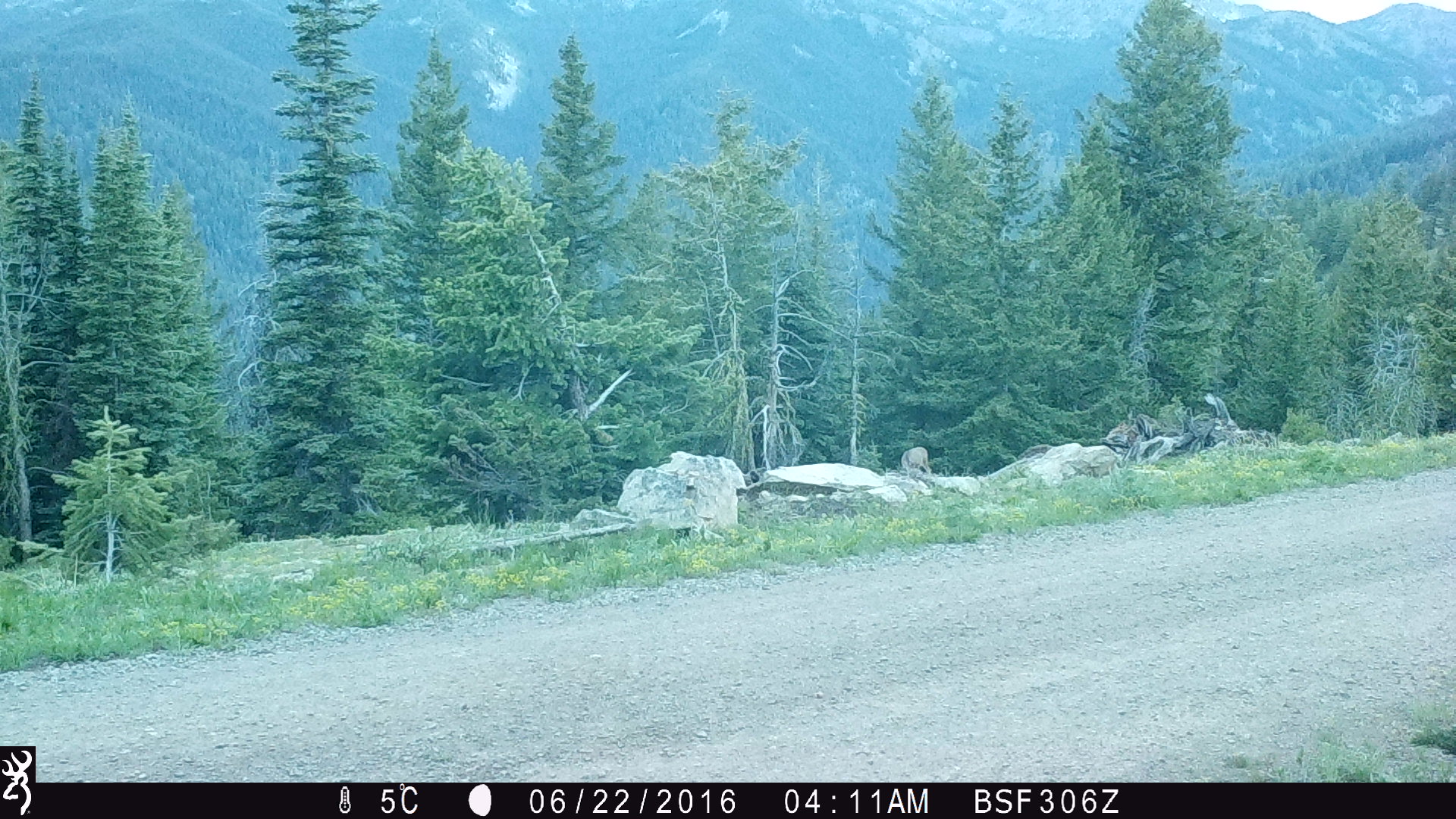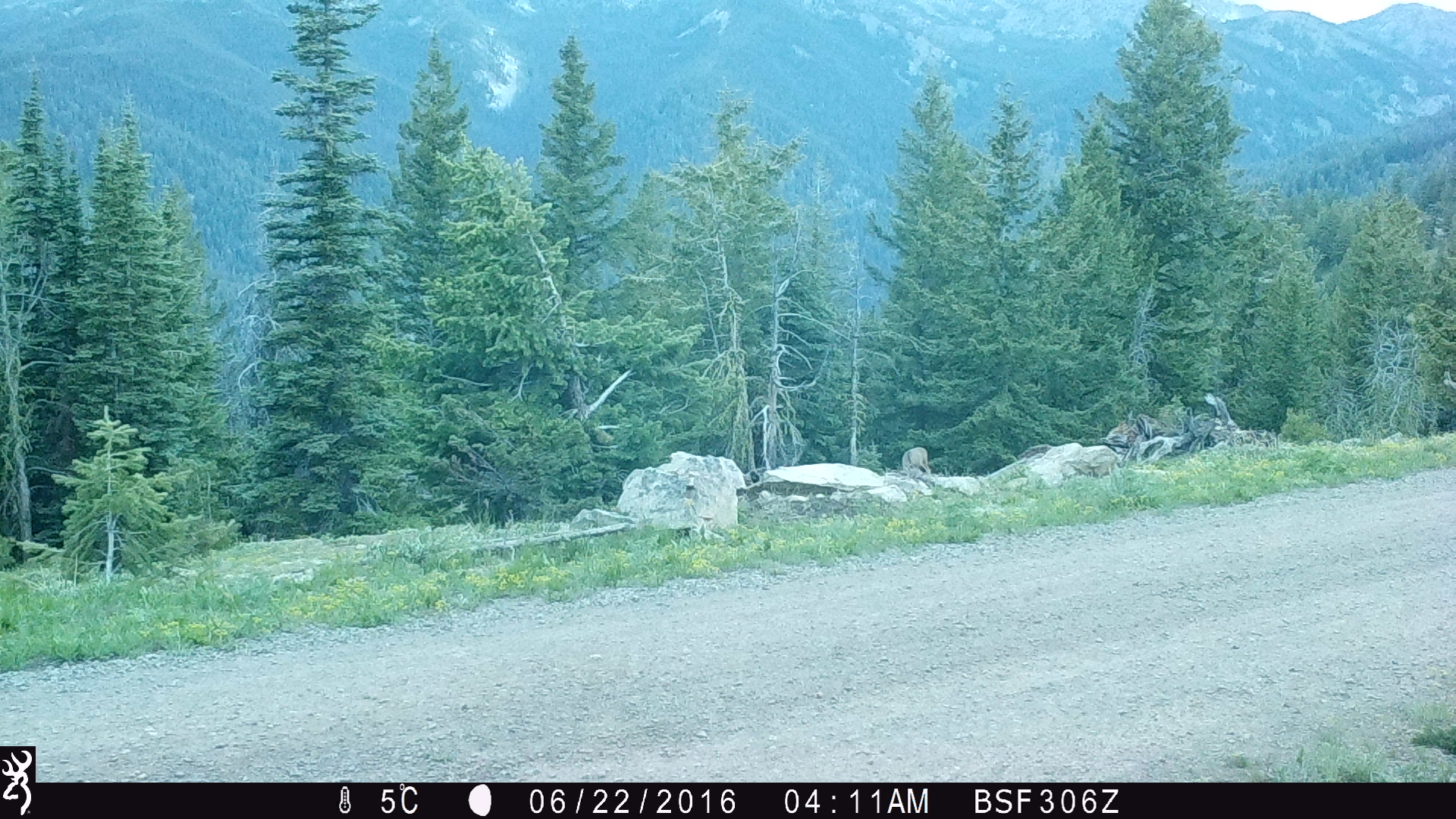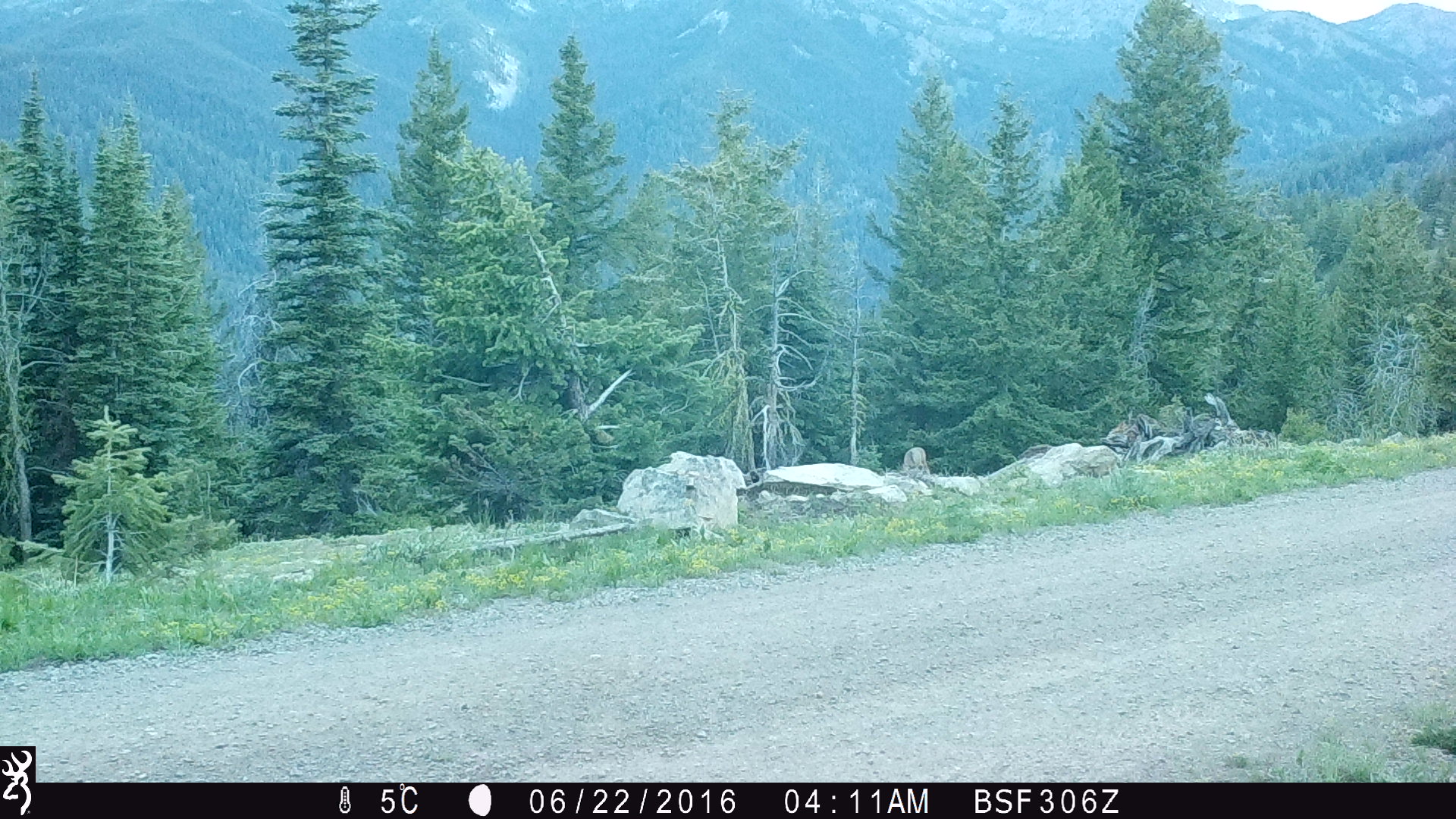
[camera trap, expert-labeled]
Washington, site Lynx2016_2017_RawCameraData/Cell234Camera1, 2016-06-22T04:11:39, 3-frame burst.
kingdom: Animalia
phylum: Chordata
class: Mammalia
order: Artiodactyla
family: Cervidae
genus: Odocoileus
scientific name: Odocoileus hemionus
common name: mule deer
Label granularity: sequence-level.